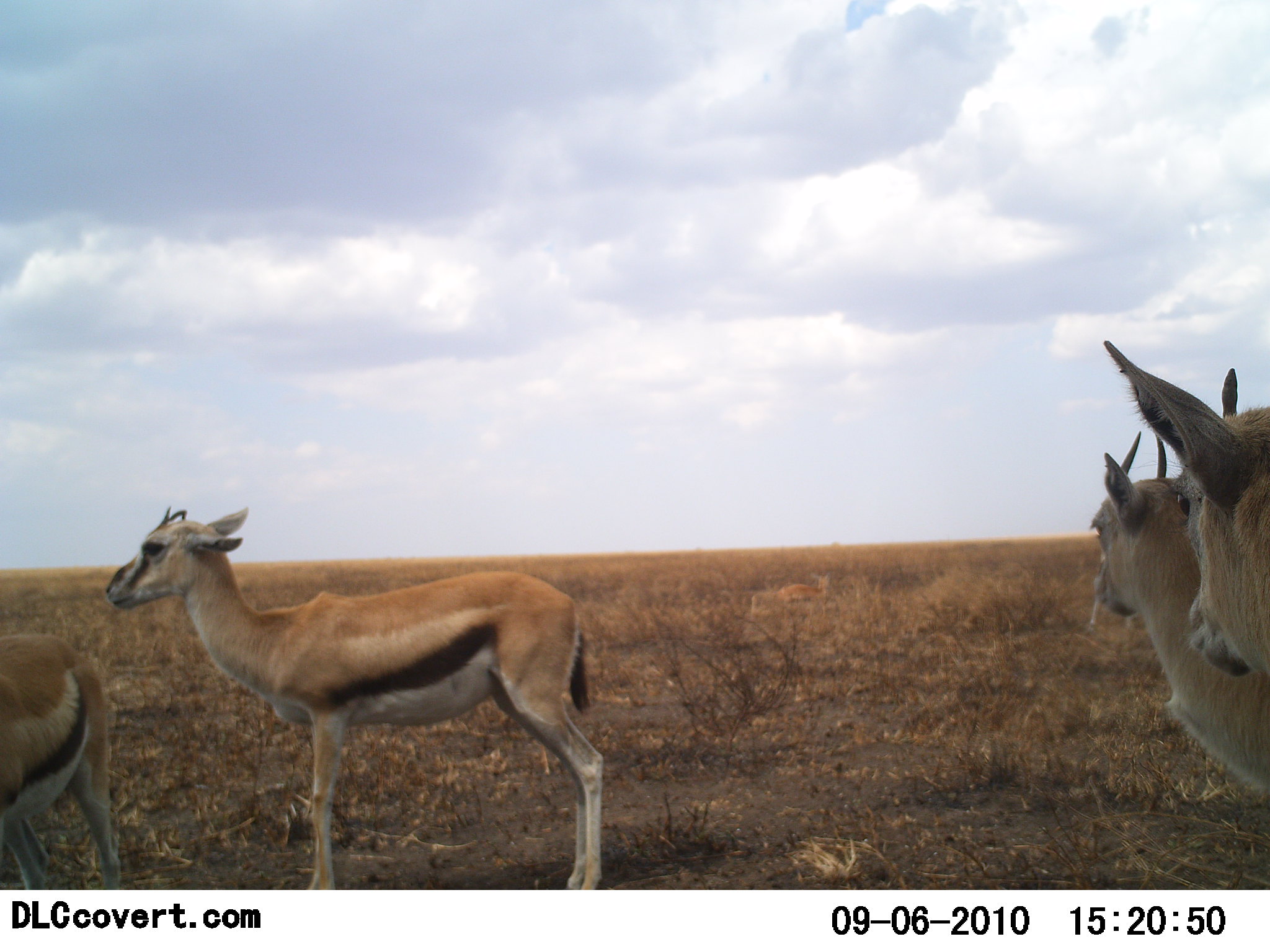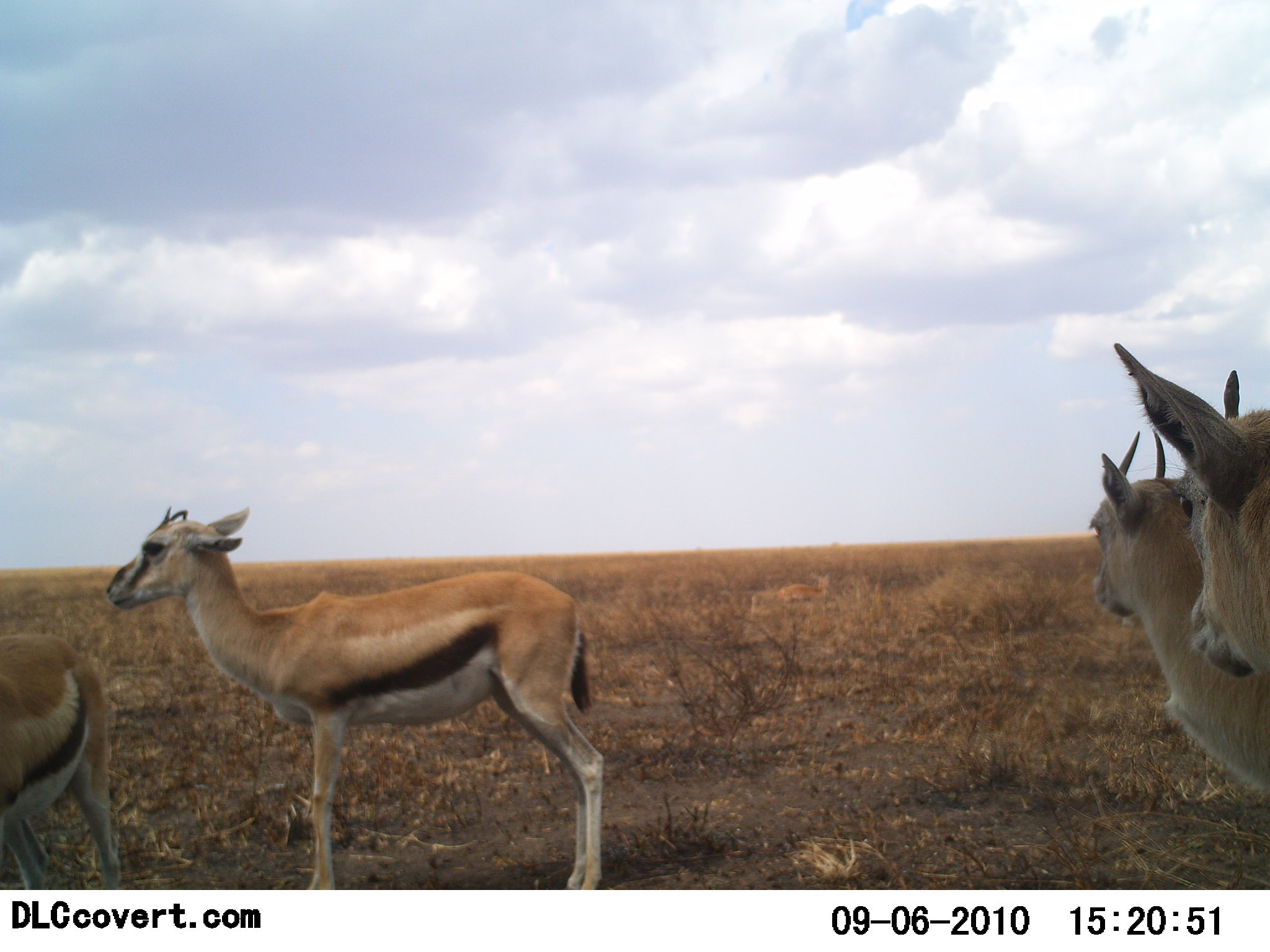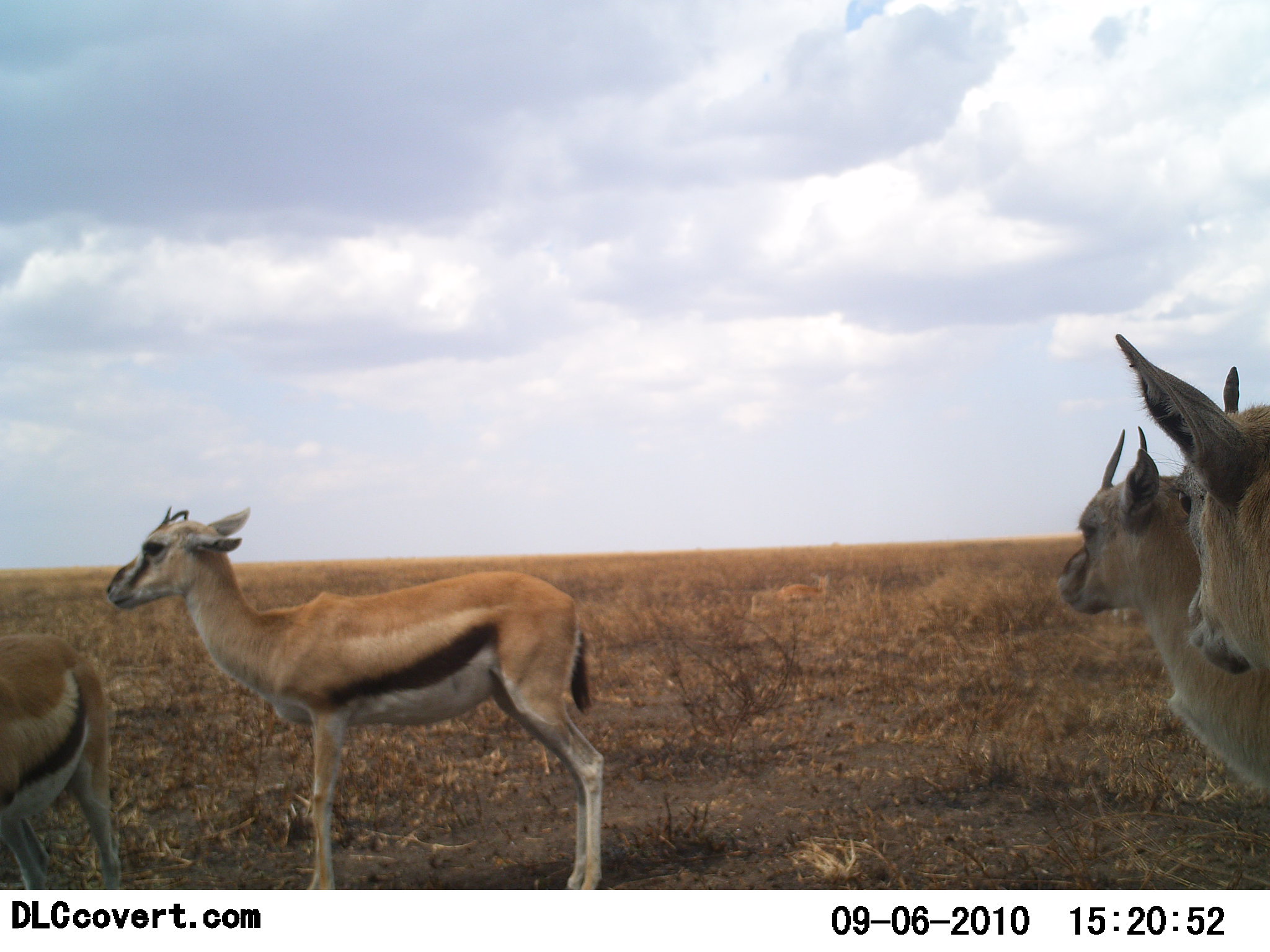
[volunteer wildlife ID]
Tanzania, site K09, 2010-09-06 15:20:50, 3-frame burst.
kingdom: Animalia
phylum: Chordata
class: Mammalia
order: Artiodactyla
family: Bovidae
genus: Eudorcas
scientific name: Eudorcas thomsonii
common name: thomson's gazelle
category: gazellethomsons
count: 4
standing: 92%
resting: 17%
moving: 0%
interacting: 0%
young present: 0%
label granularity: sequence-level